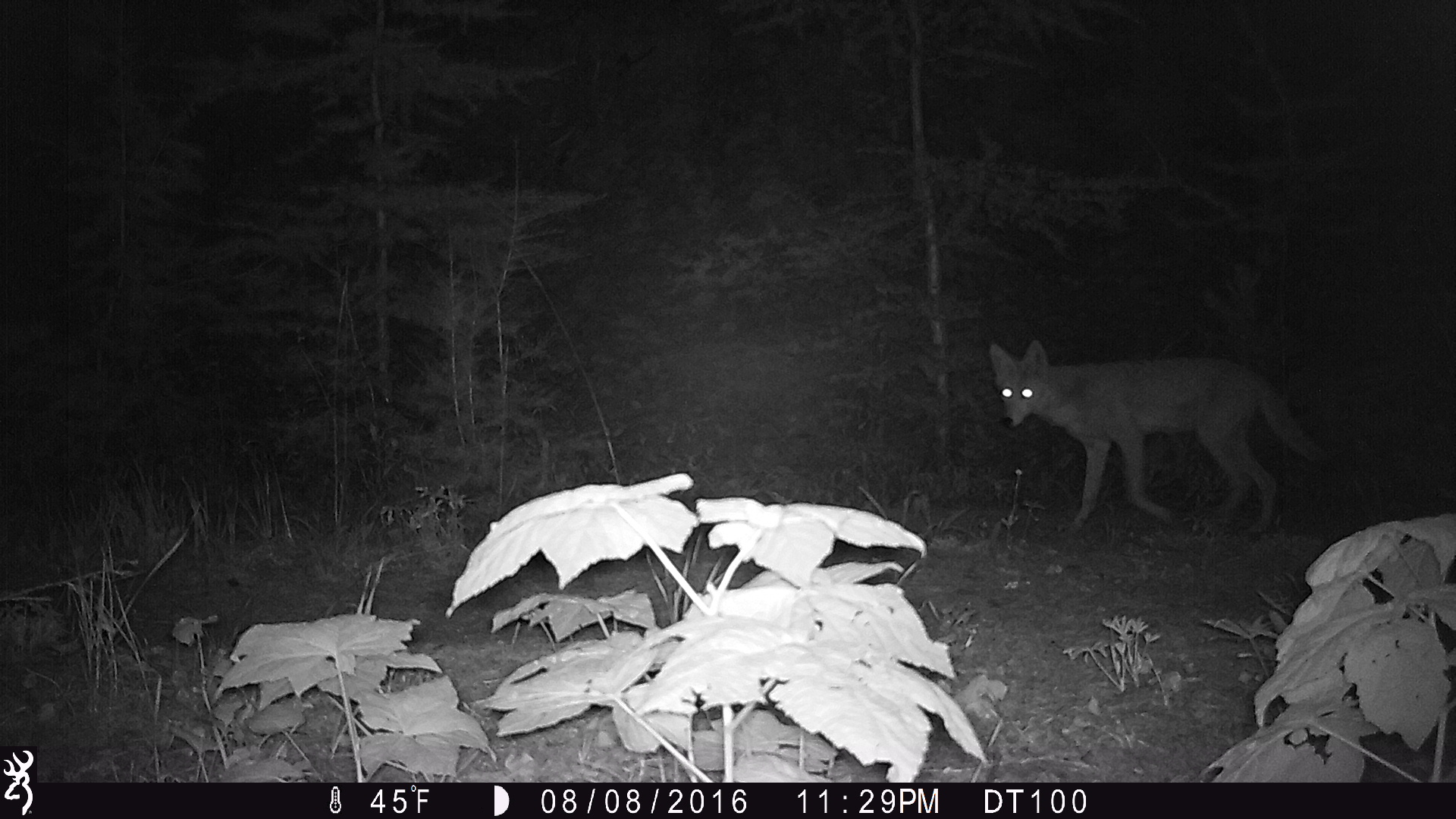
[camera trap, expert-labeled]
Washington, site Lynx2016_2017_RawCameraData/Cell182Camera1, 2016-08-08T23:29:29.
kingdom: Animalia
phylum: Chordata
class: Mammalia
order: Carnivora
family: Canidae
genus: Canis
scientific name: Canis latrans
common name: coyote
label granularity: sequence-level